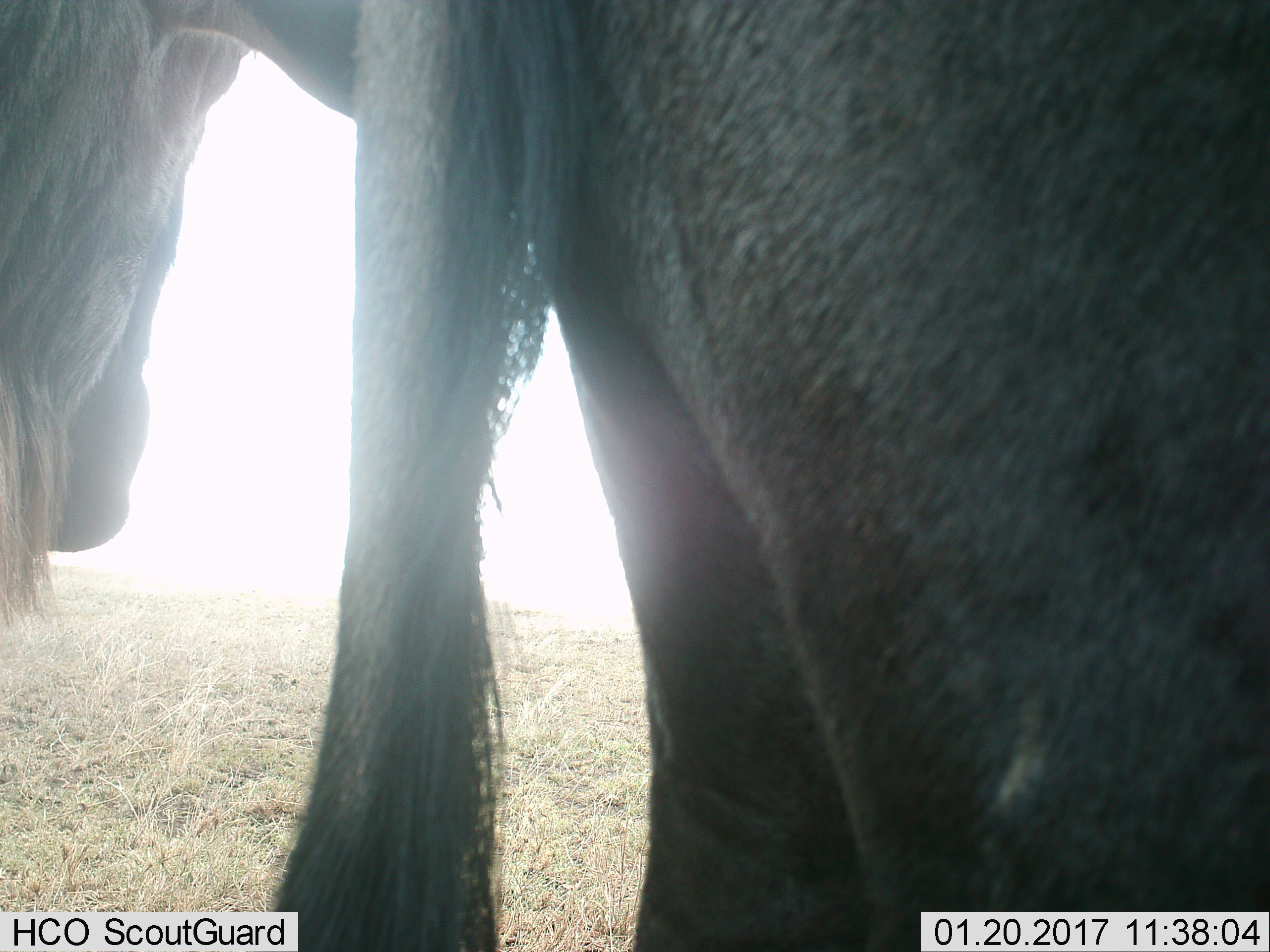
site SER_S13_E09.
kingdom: Animalia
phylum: Chordata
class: Mammalia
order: Artiodactyla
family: Bovidae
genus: Connochaetes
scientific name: Connochaetes taurinus taurinus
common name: blue wildebeest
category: wildebeestblue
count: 2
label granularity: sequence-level